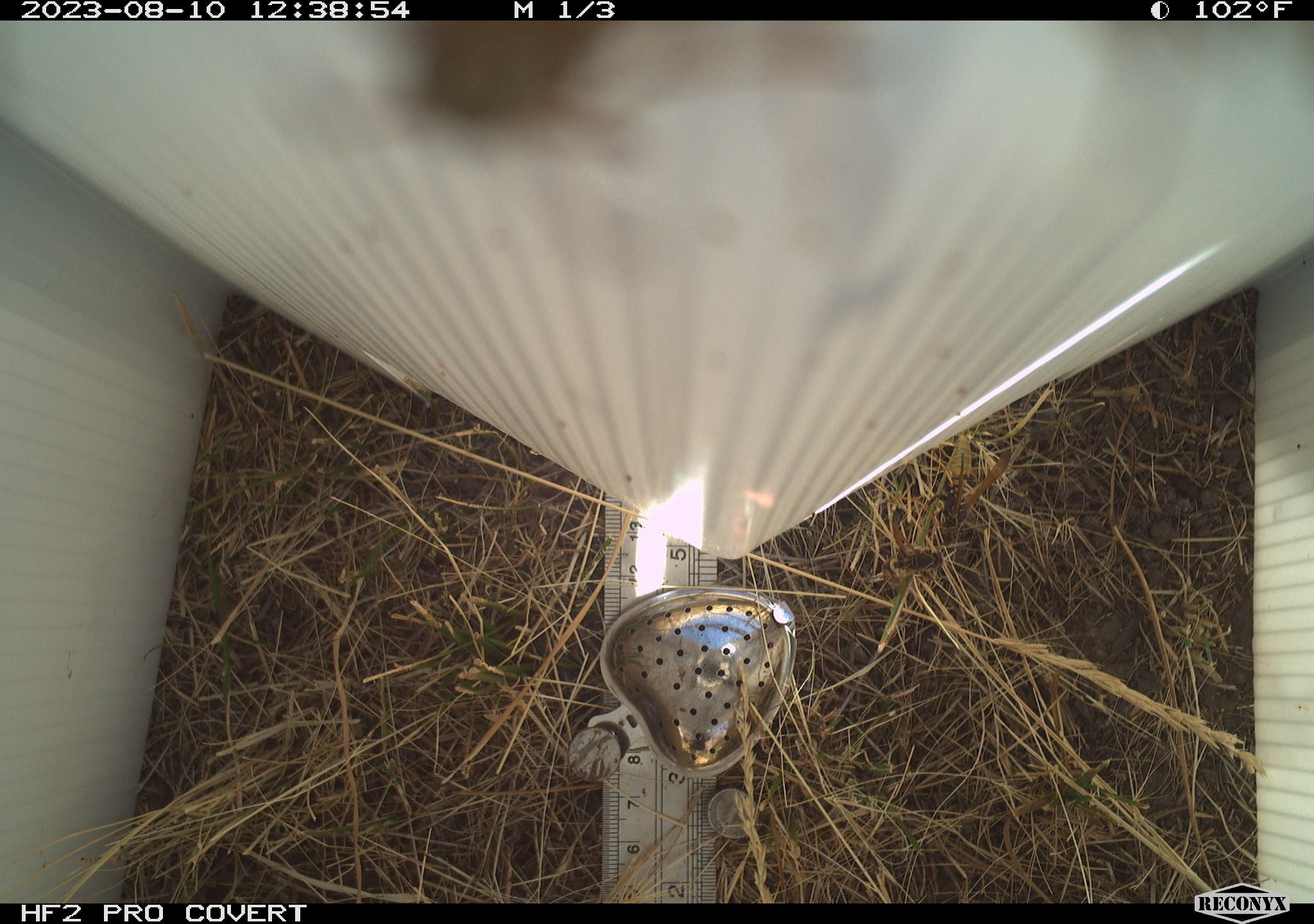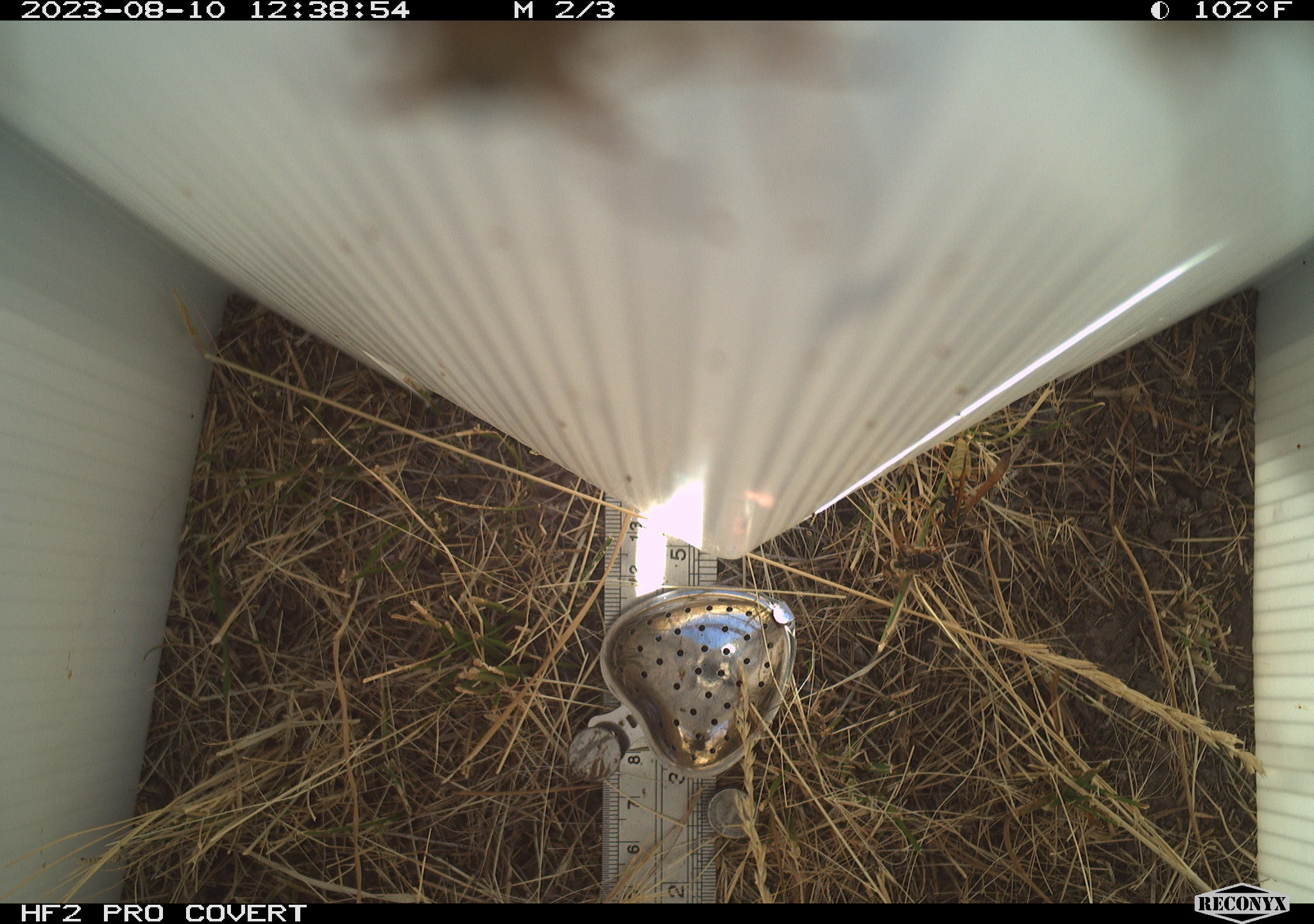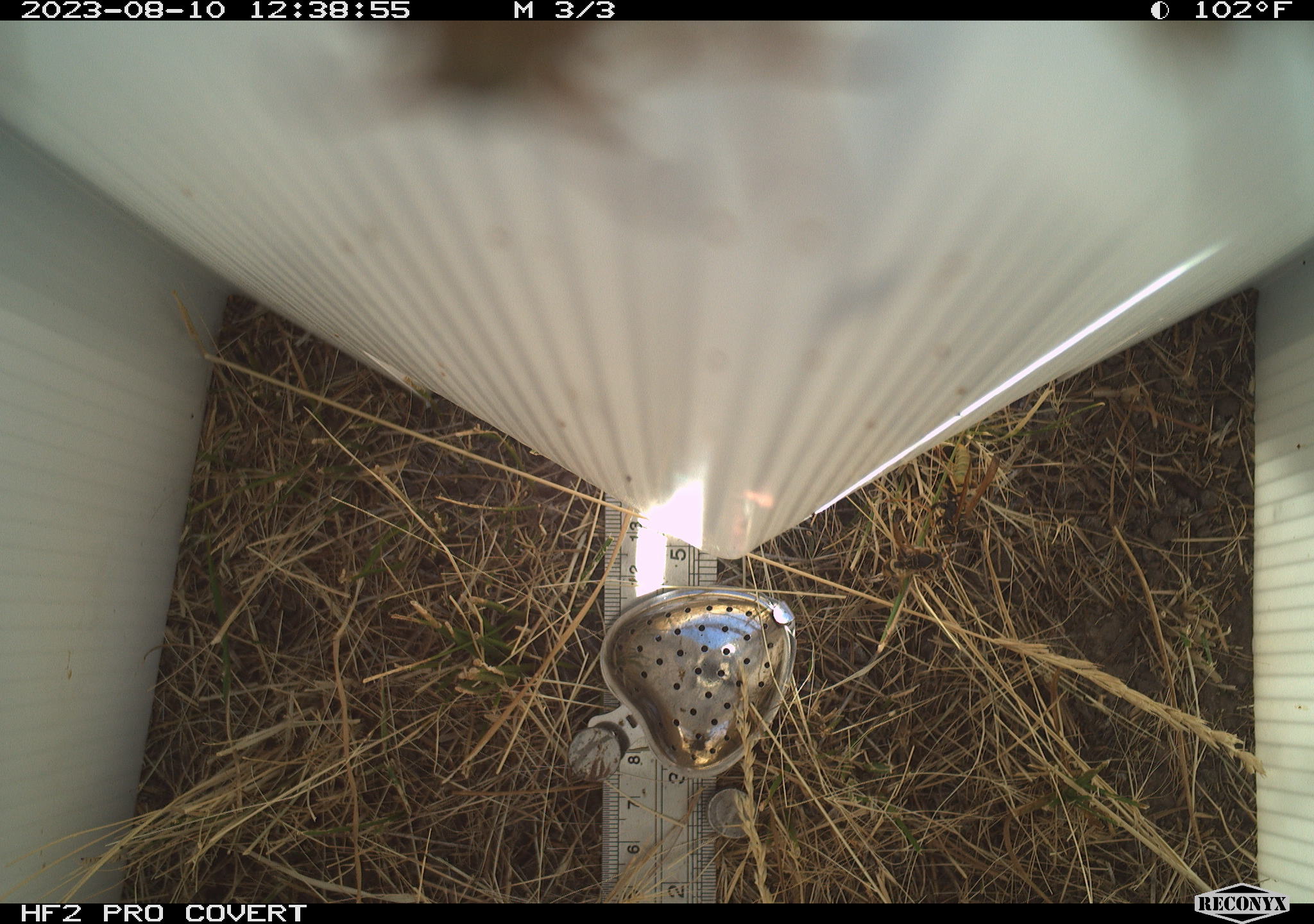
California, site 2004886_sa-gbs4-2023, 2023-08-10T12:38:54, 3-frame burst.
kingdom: Animalia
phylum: Arthropoda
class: Insecta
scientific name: Insecta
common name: insect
Insect (Insecta).